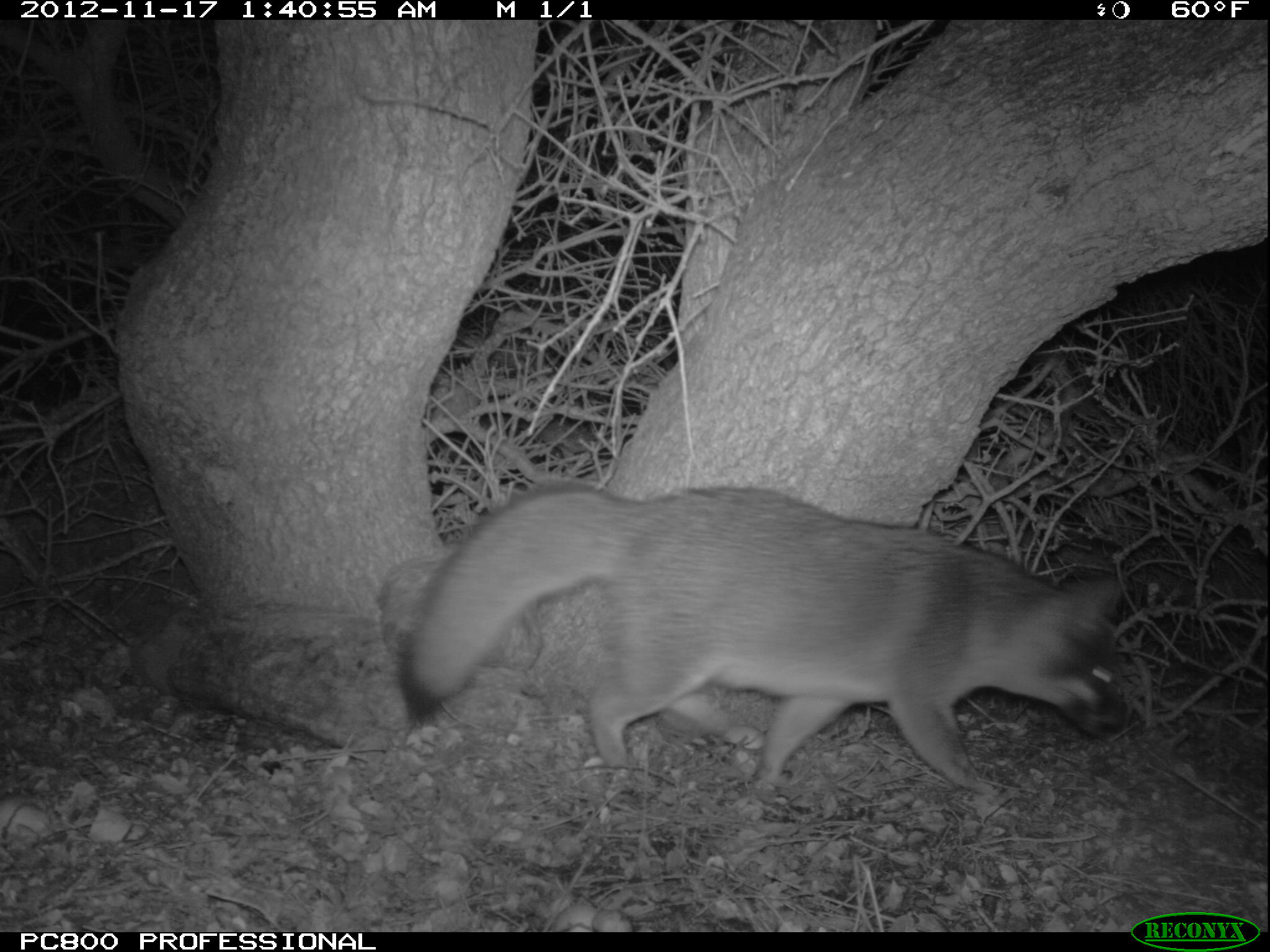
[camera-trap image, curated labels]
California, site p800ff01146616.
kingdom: Animalia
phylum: Chordata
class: Mammalia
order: Carnivora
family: Canidae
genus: Urocyon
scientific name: Urocyon littoralis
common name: island fox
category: fox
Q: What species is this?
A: Fox (island fox) (Urocyon littoralis).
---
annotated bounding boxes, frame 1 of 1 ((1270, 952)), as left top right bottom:
fox: 391 481 1123 796